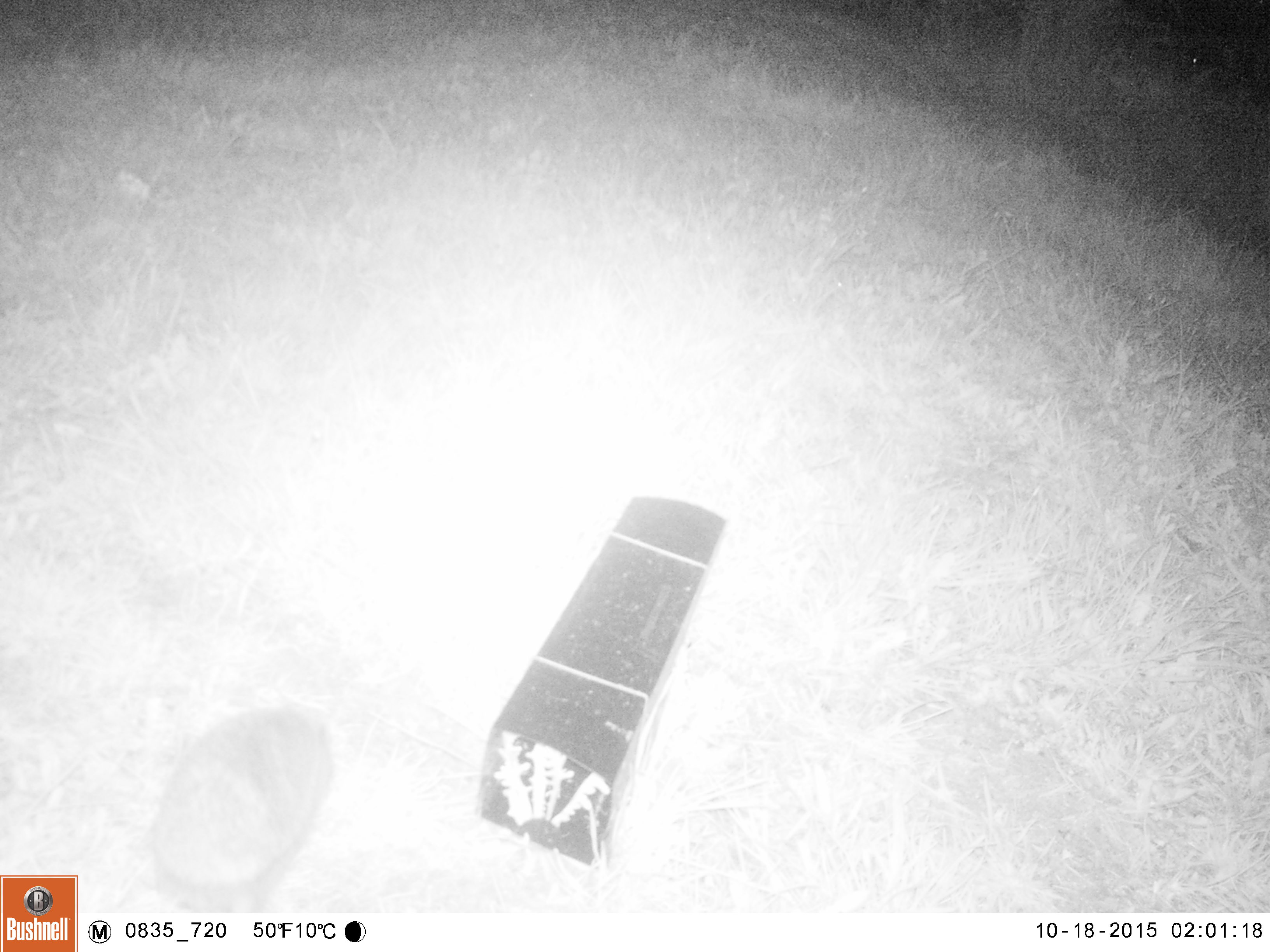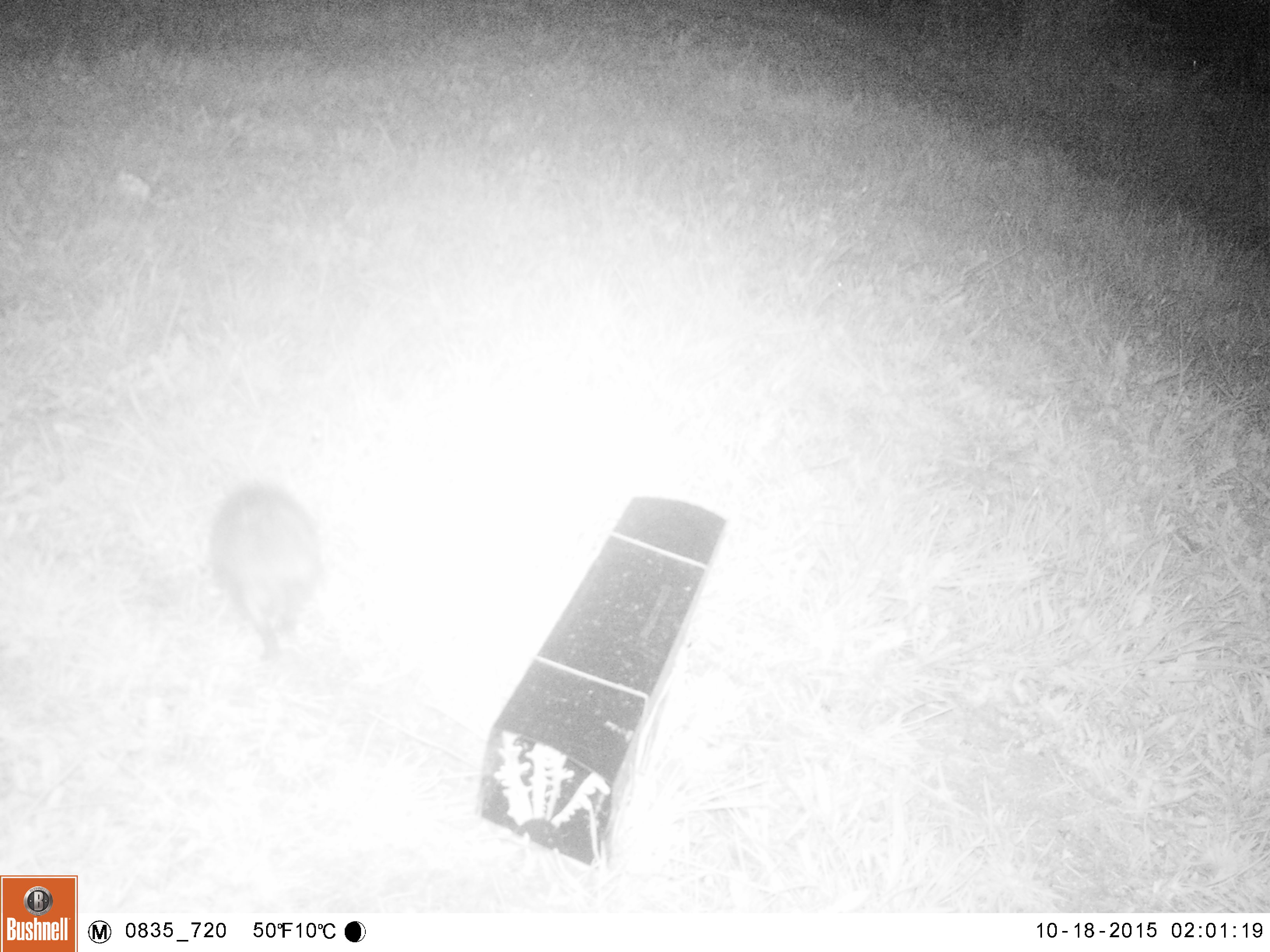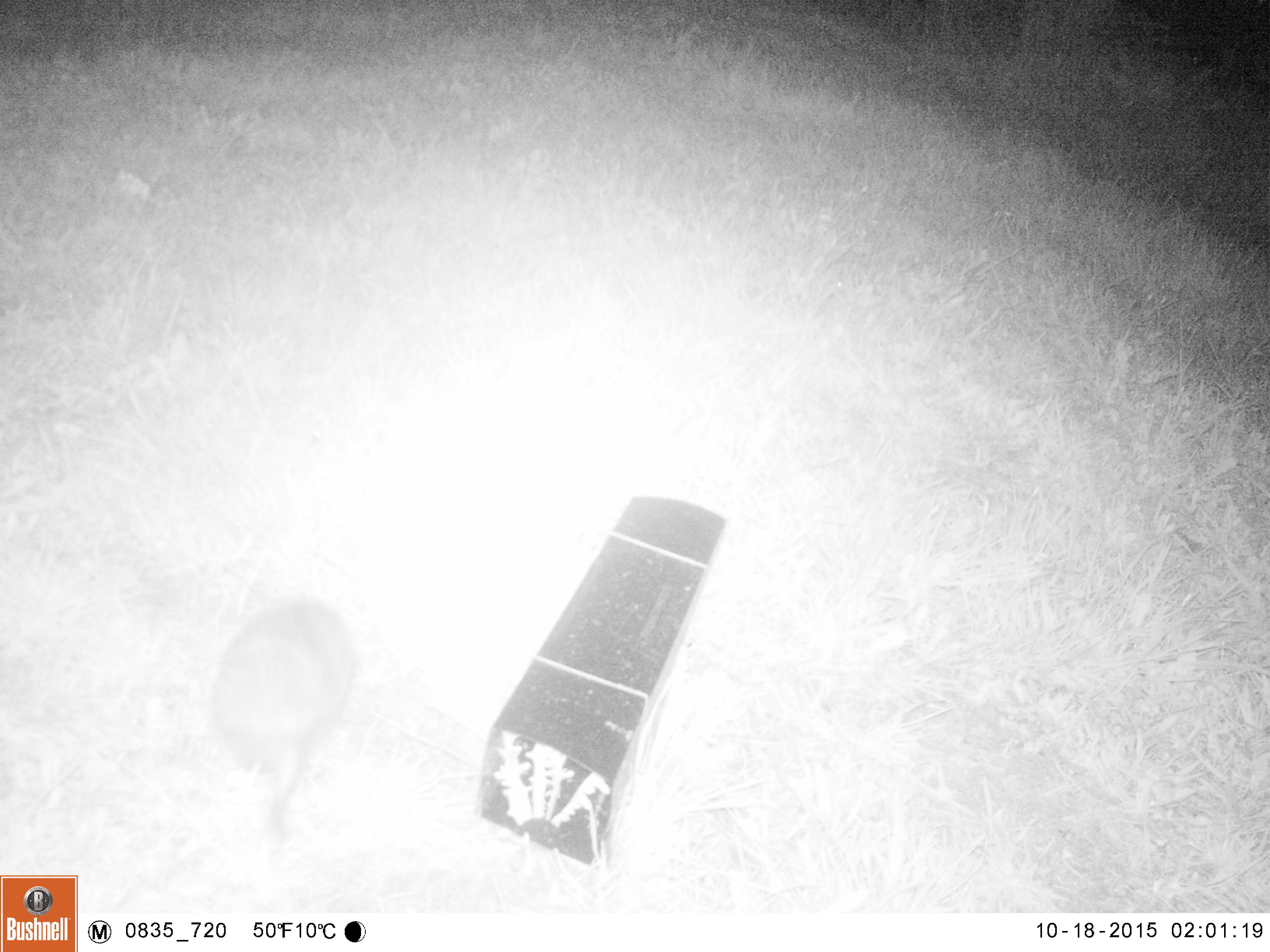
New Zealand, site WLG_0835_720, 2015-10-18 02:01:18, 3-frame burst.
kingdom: Animalia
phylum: Chordata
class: Mammalia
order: Eulipotyphla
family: Erinaceidae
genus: Erinaceus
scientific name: Erinaceus europaeus europaeus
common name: european hedgehog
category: hedgehog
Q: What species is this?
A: Hedgehog (european hedgehog) (Erinaceus europaeus europaeus).